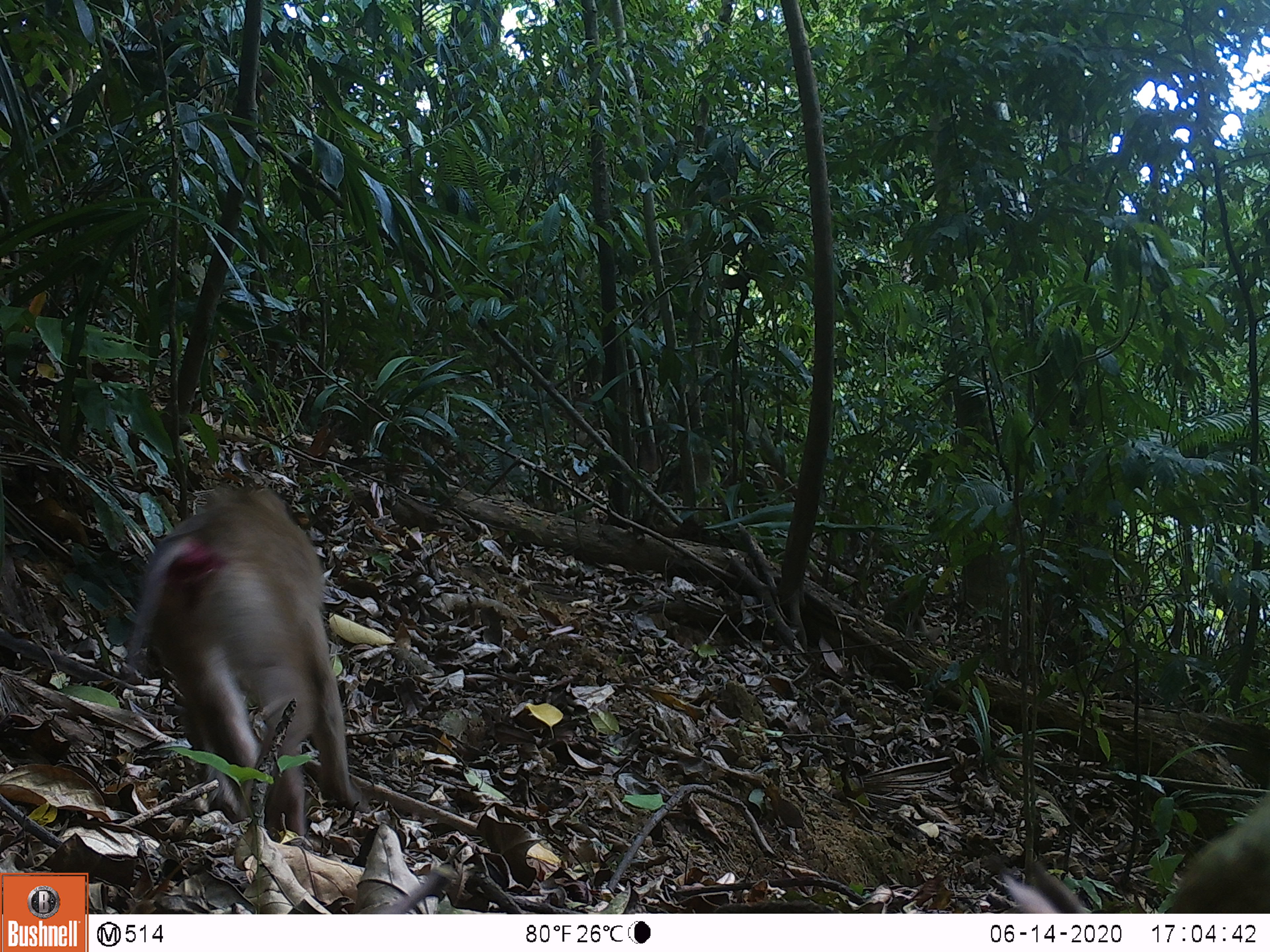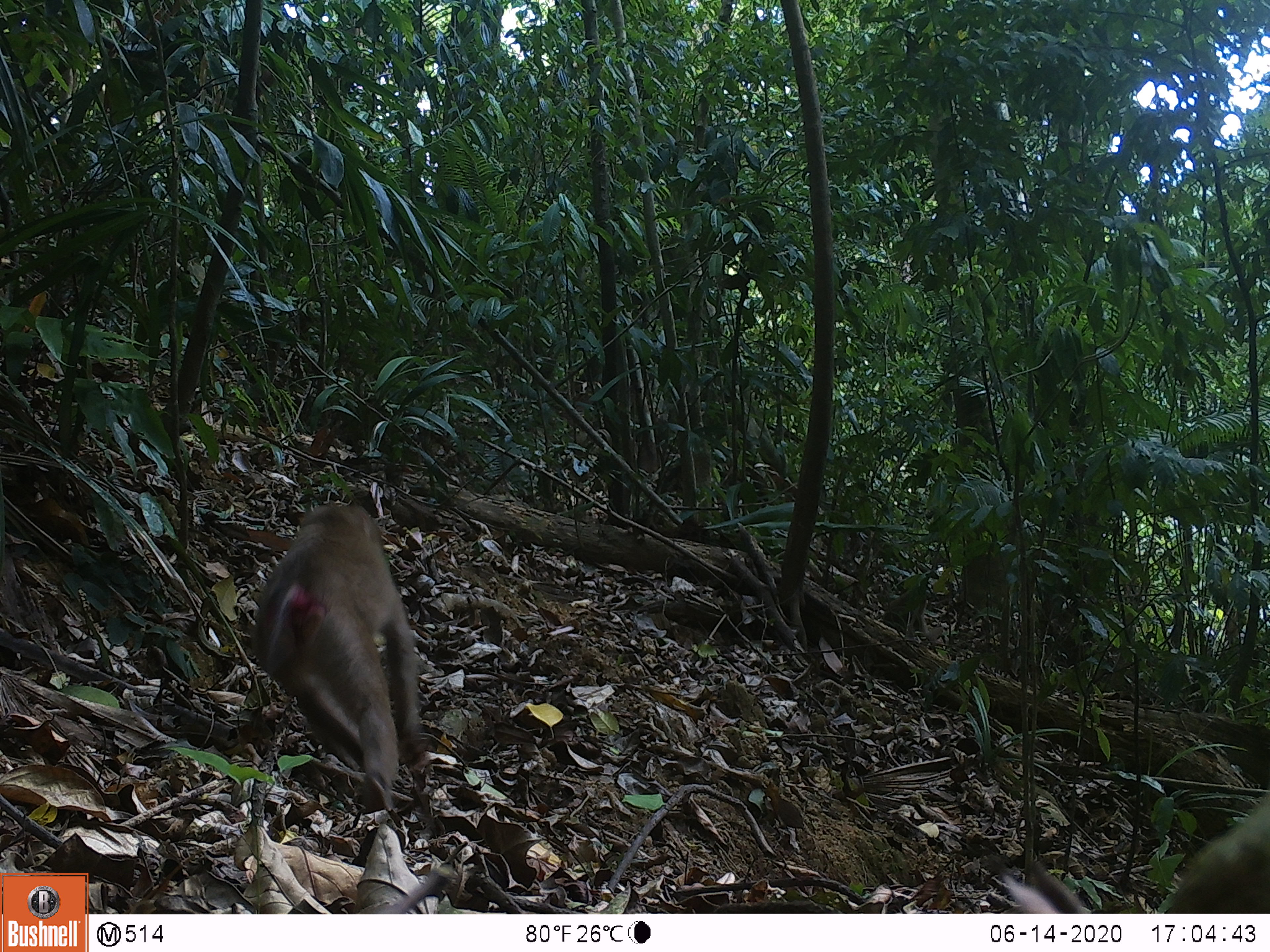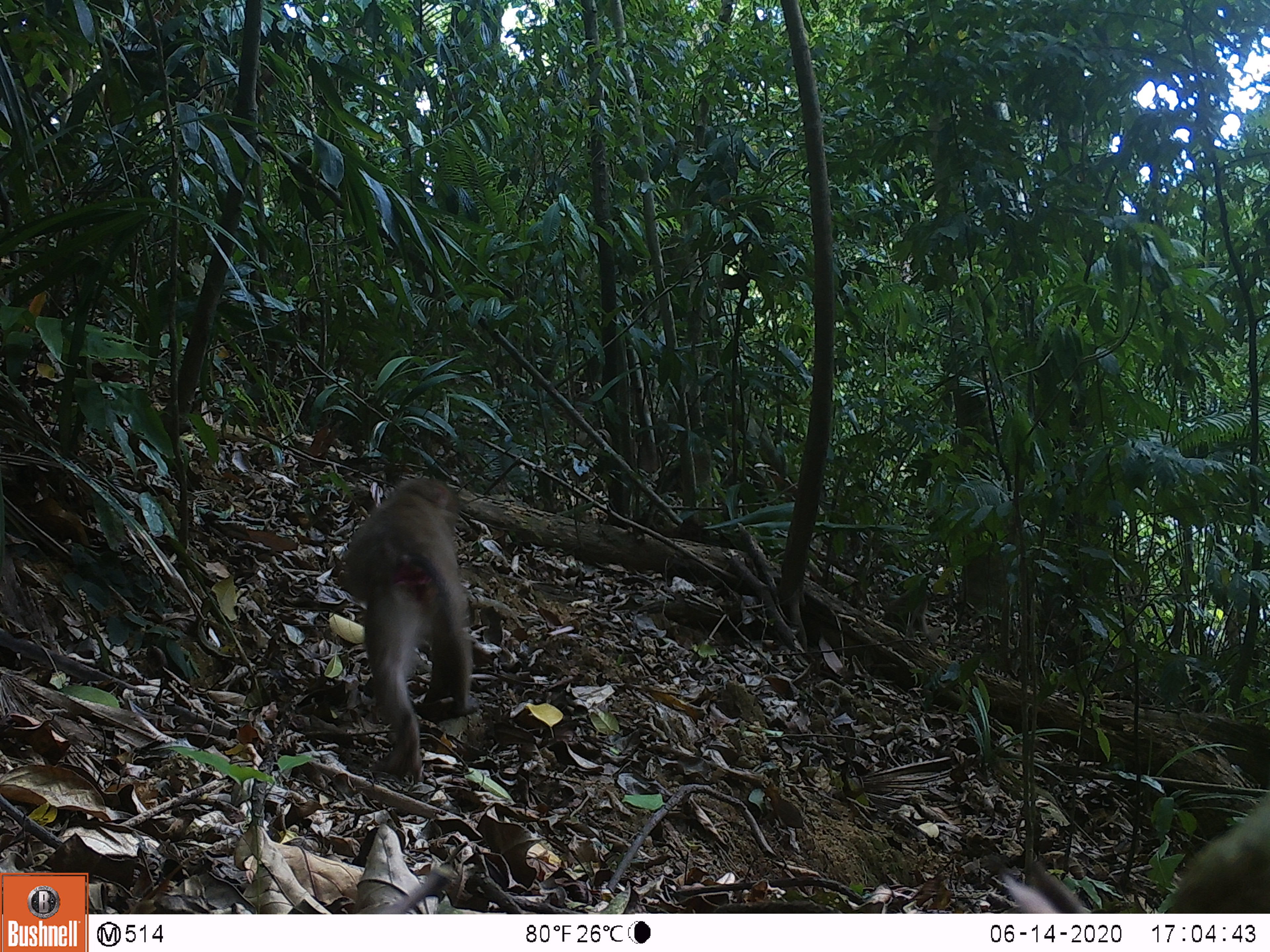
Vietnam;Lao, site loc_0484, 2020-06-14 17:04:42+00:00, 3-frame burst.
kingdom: Animalia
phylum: Chordata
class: Mammalia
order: Primates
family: Cercopithecidae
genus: Macaca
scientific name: Macaca nemestrina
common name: pig-tailed macaque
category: pig tailed macaque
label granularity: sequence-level